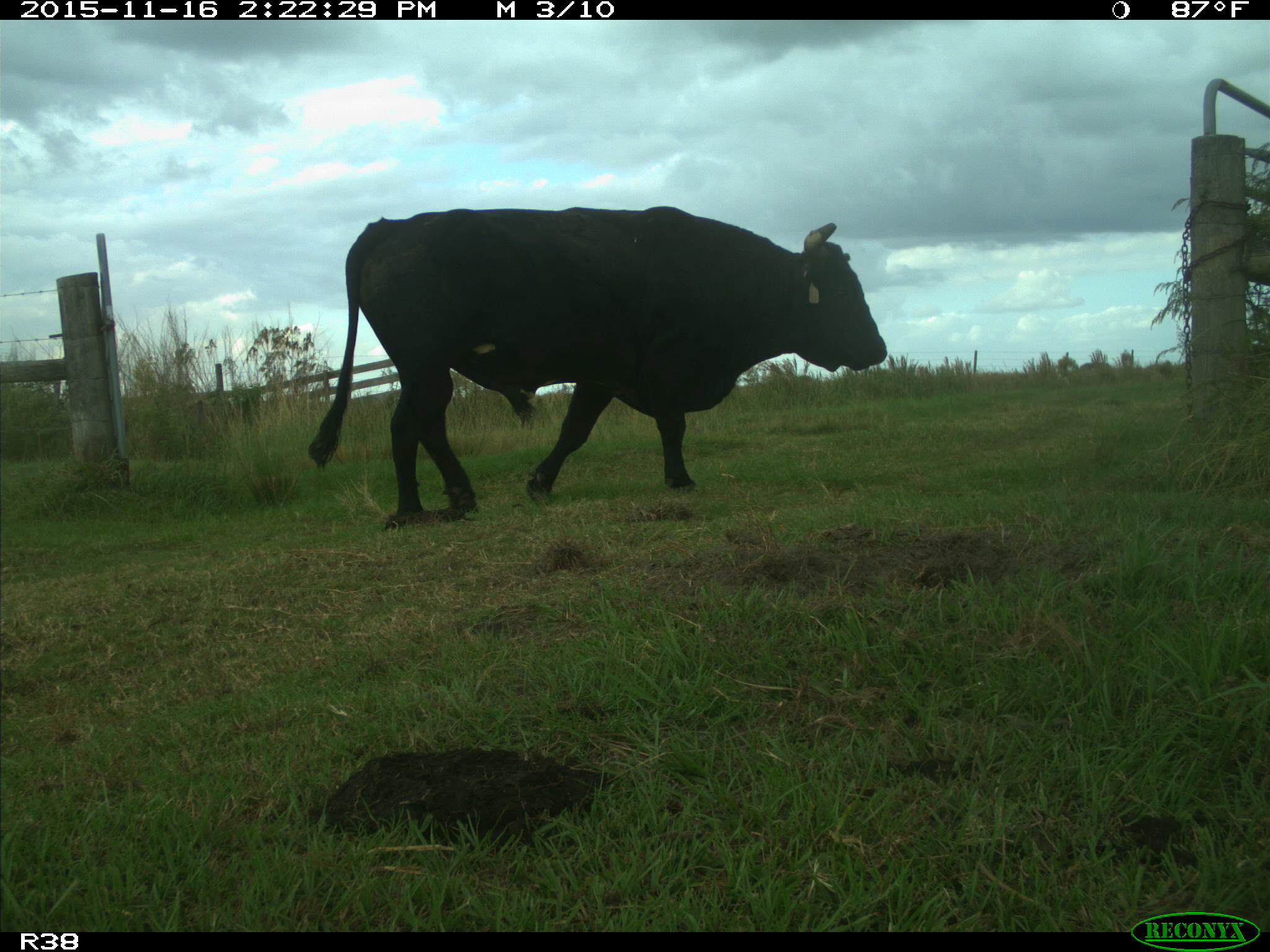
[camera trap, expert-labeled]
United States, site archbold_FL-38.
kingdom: Animalia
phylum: Chordata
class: Mammalia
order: Artiodactyla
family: Bovidae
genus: Bos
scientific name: Bos taurus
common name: domestic cow